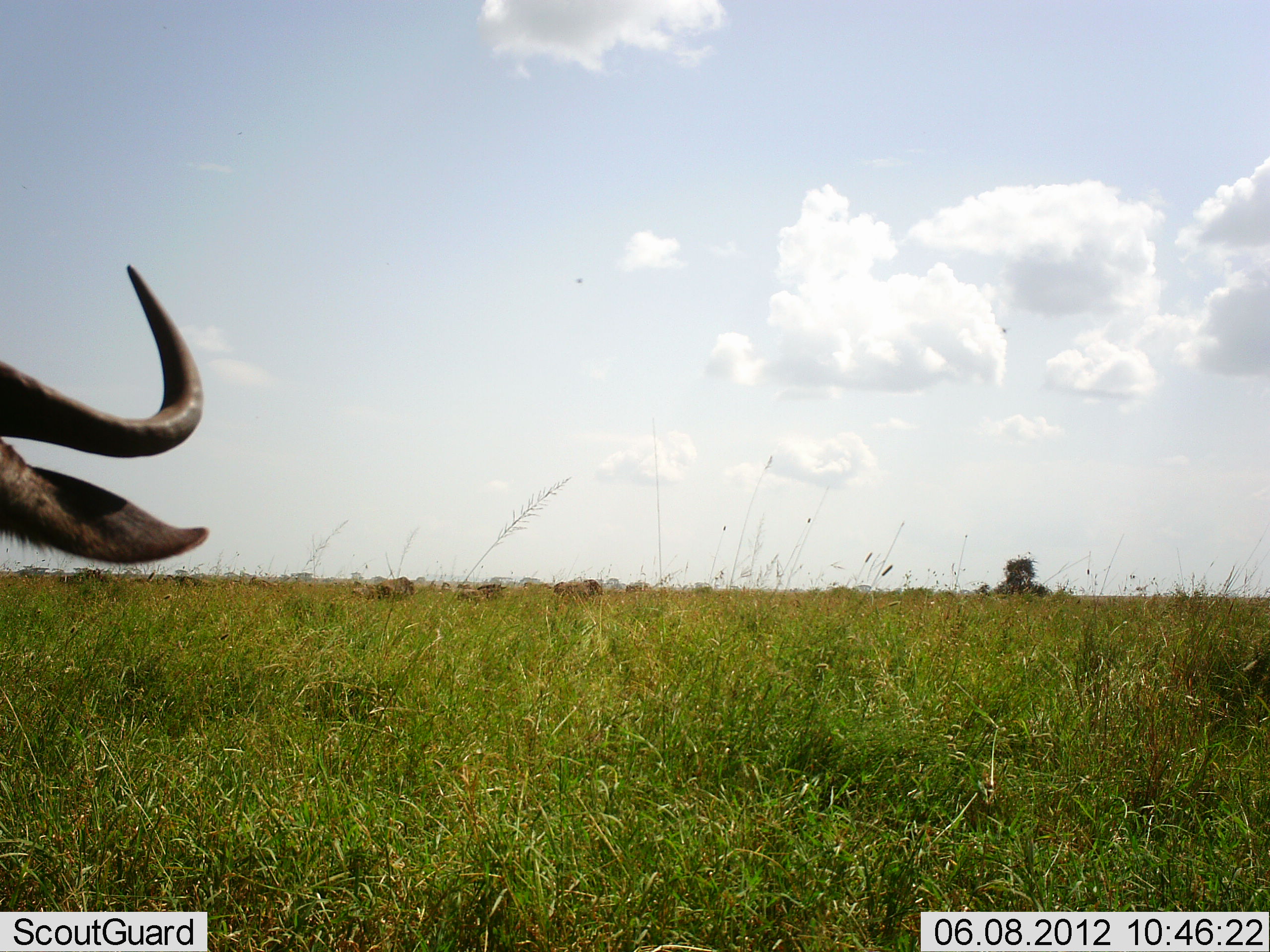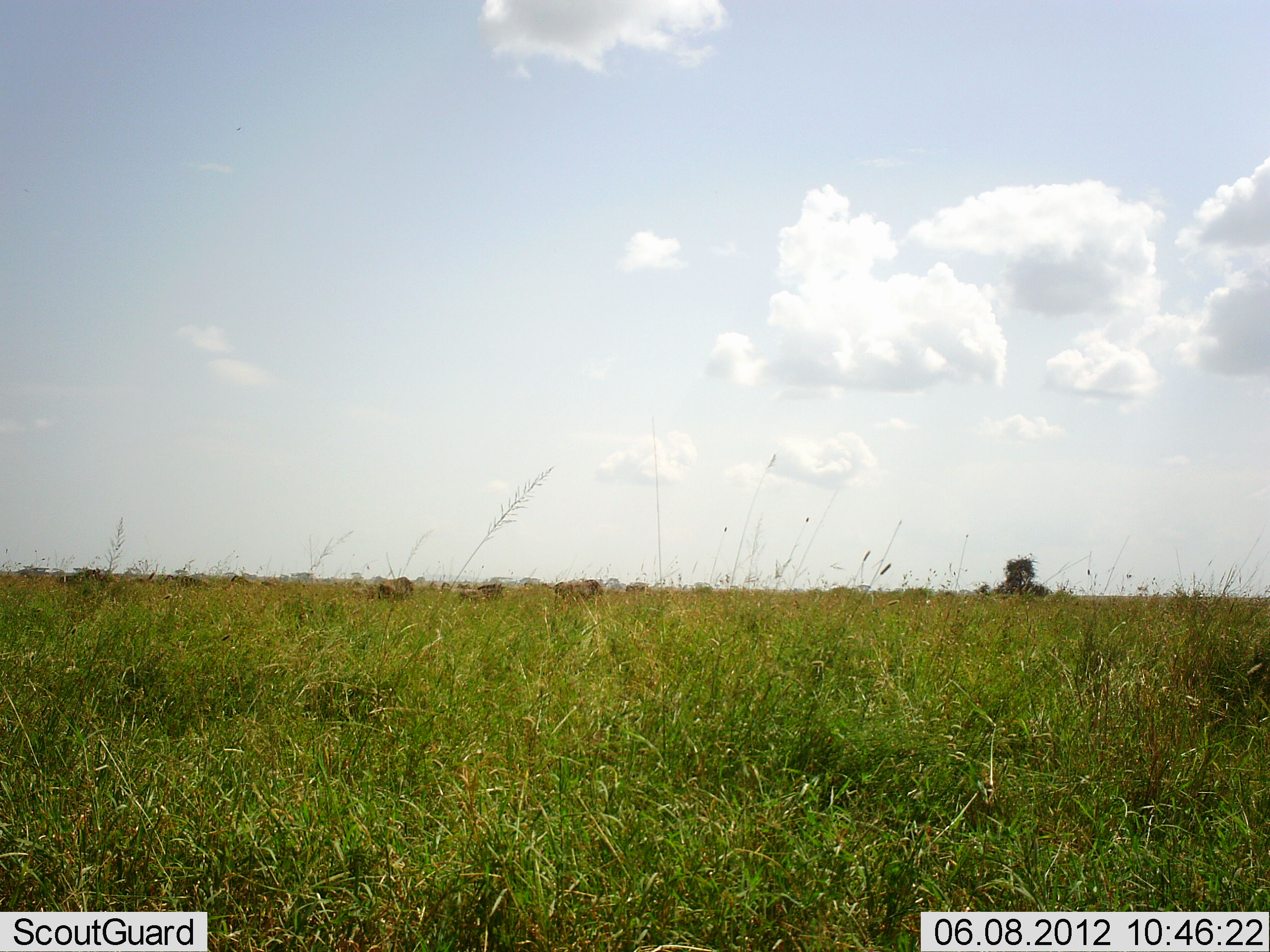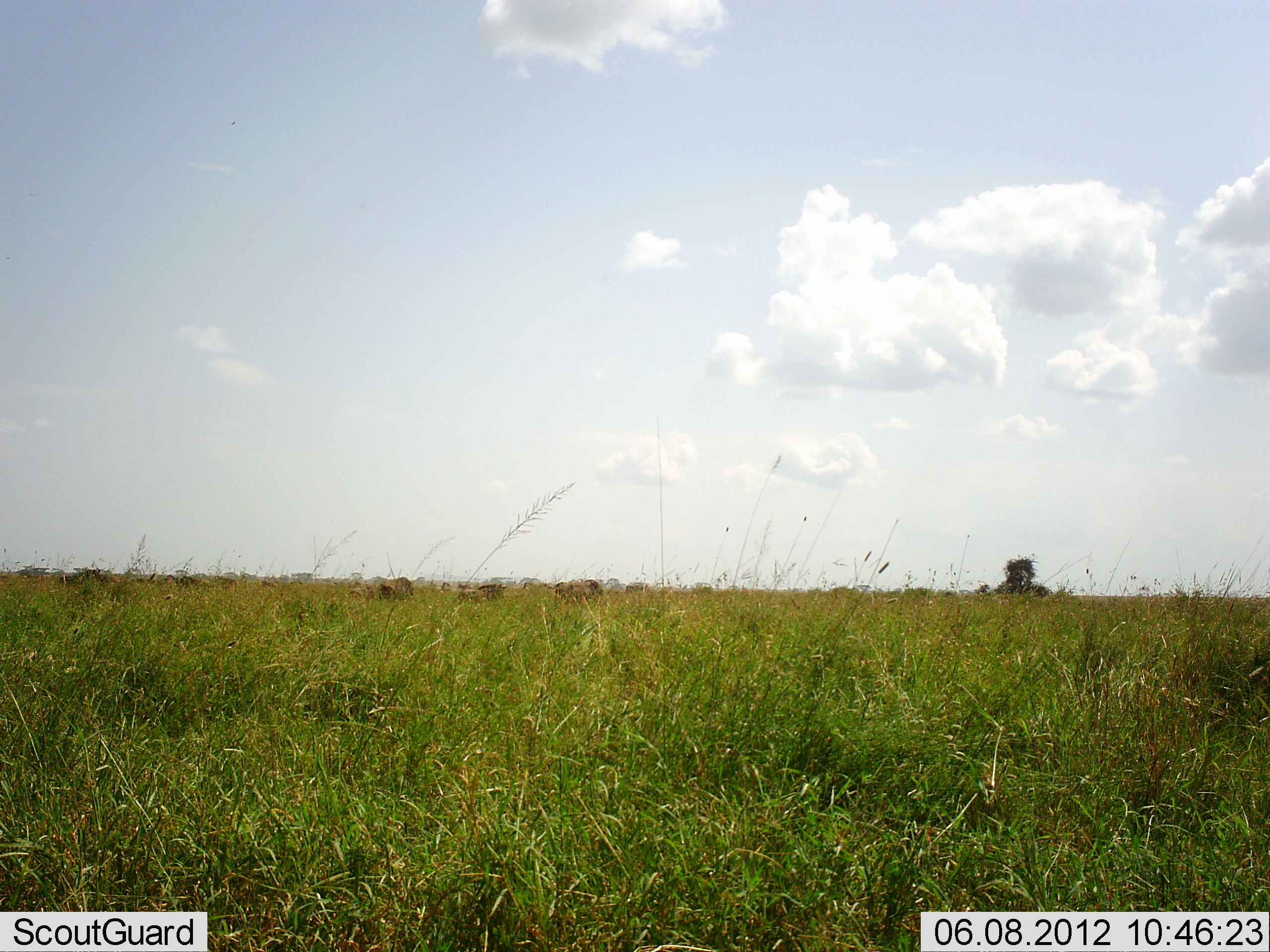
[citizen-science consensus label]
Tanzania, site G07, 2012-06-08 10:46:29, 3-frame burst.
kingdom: Animalia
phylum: Chordata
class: Mammalia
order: Artiodactyla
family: Bovidae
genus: Connochaetes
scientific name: Connochaetes taurinus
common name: blue wildebeest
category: wildebeest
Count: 1.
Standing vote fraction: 70%.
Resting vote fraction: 0%.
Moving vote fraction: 30%.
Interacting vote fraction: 0%.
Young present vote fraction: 0%.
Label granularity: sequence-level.